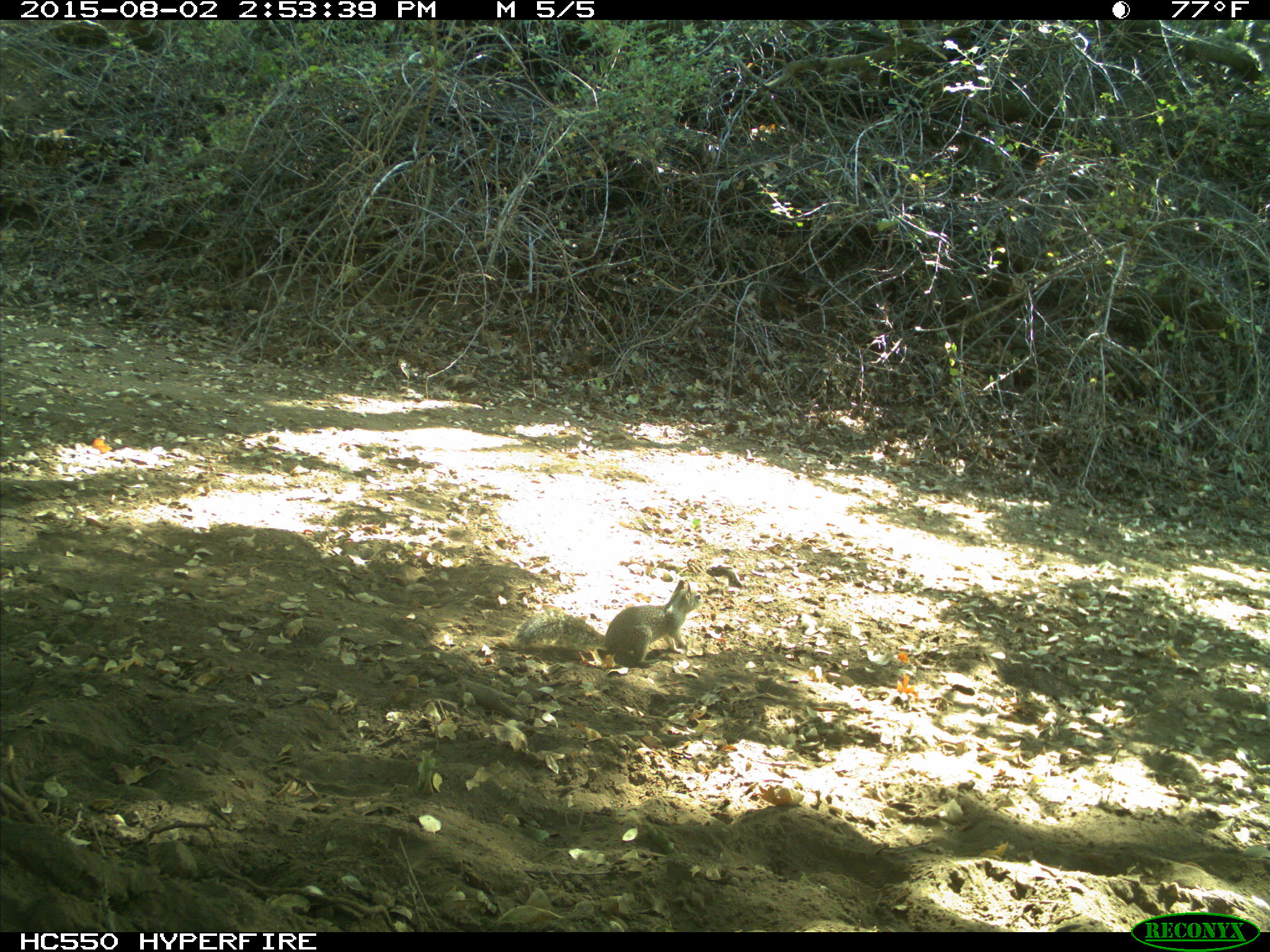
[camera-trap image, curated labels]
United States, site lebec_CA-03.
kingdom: Animalia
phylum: Chordata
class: Mammalia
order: Rodentia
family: Sciuridae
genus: Otospermophilus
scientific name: Otospermophilus beecheyi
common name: california ground squirrel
Otospermophilus beecheyi (california ground squirrel).